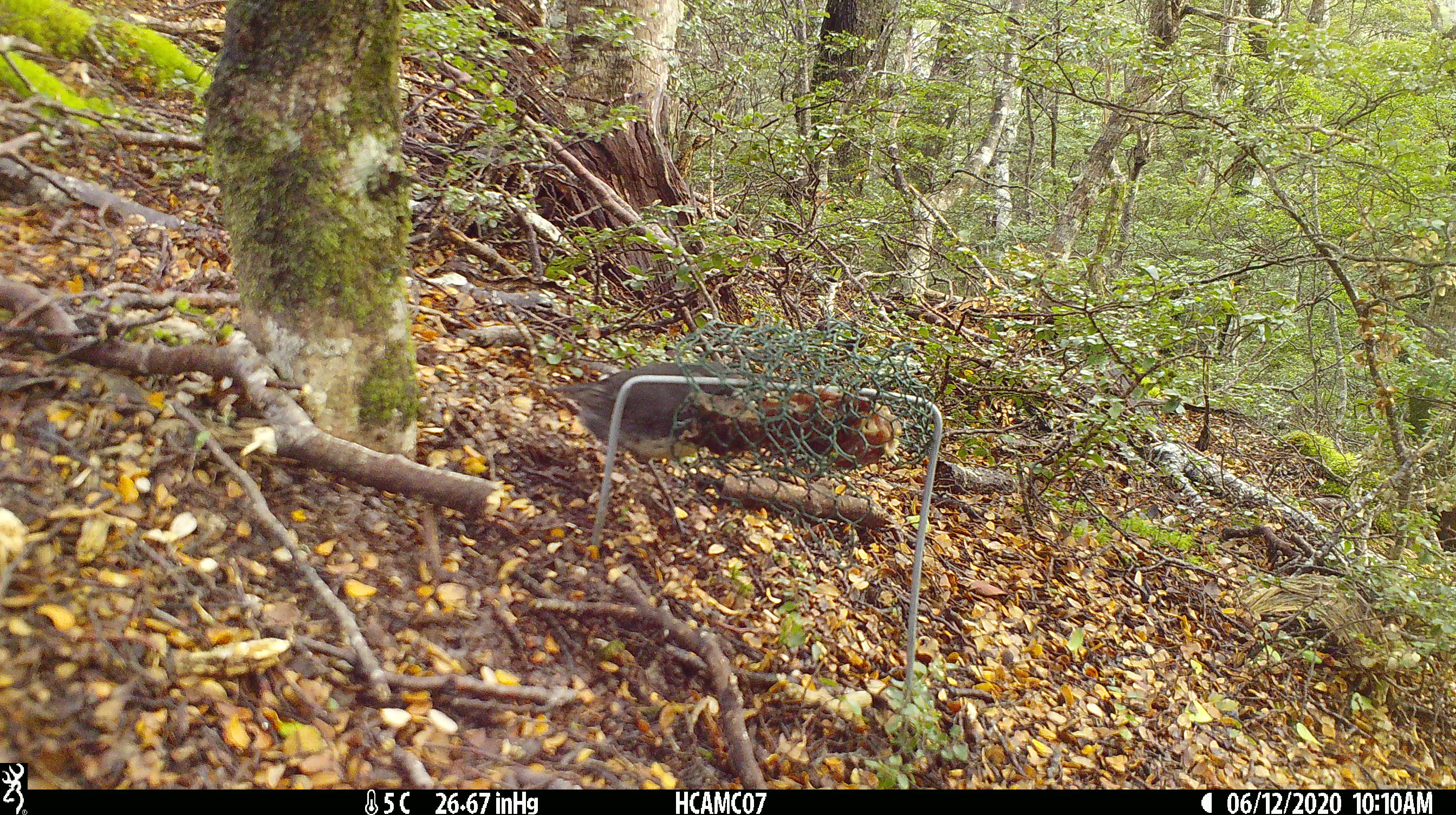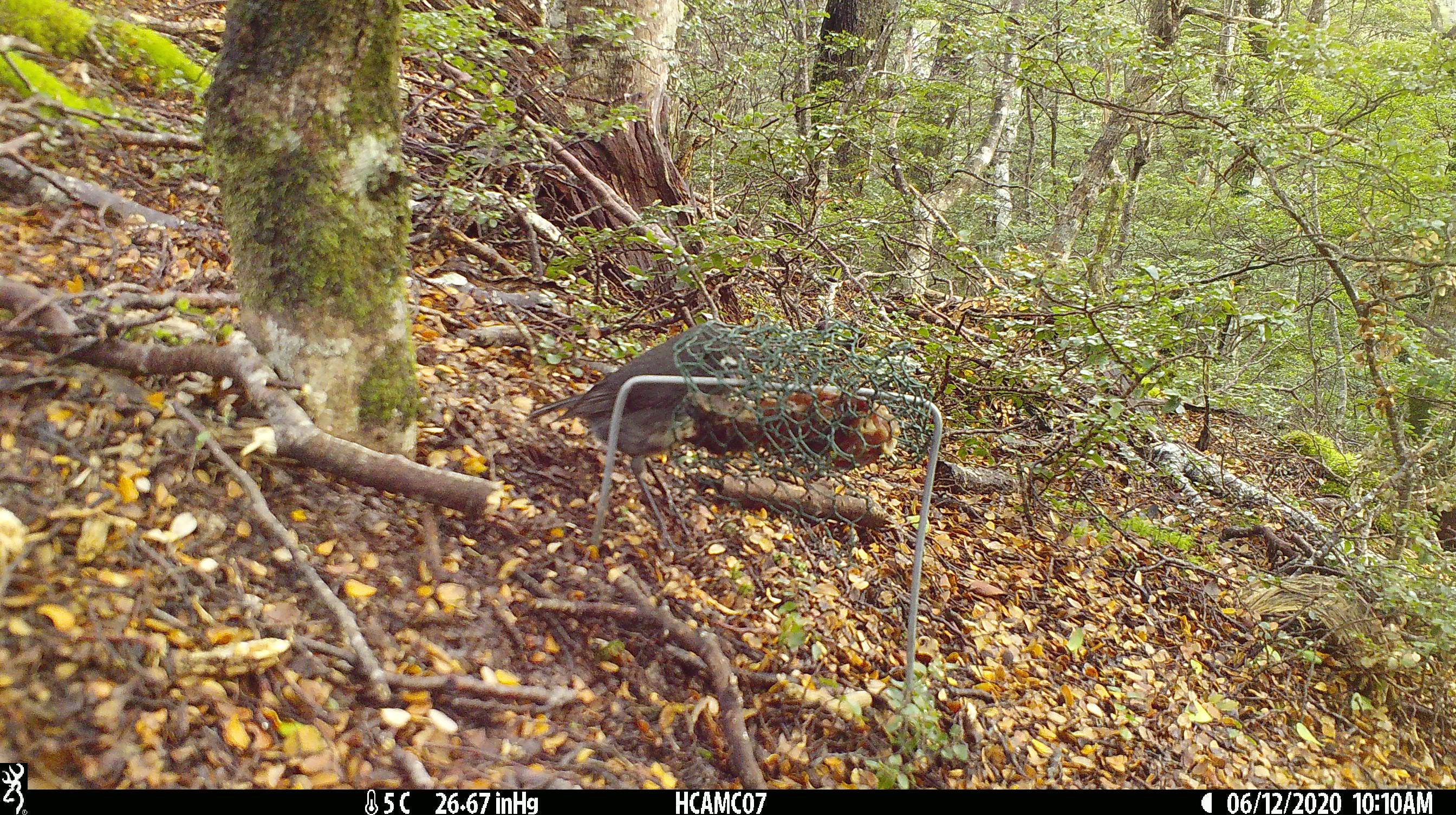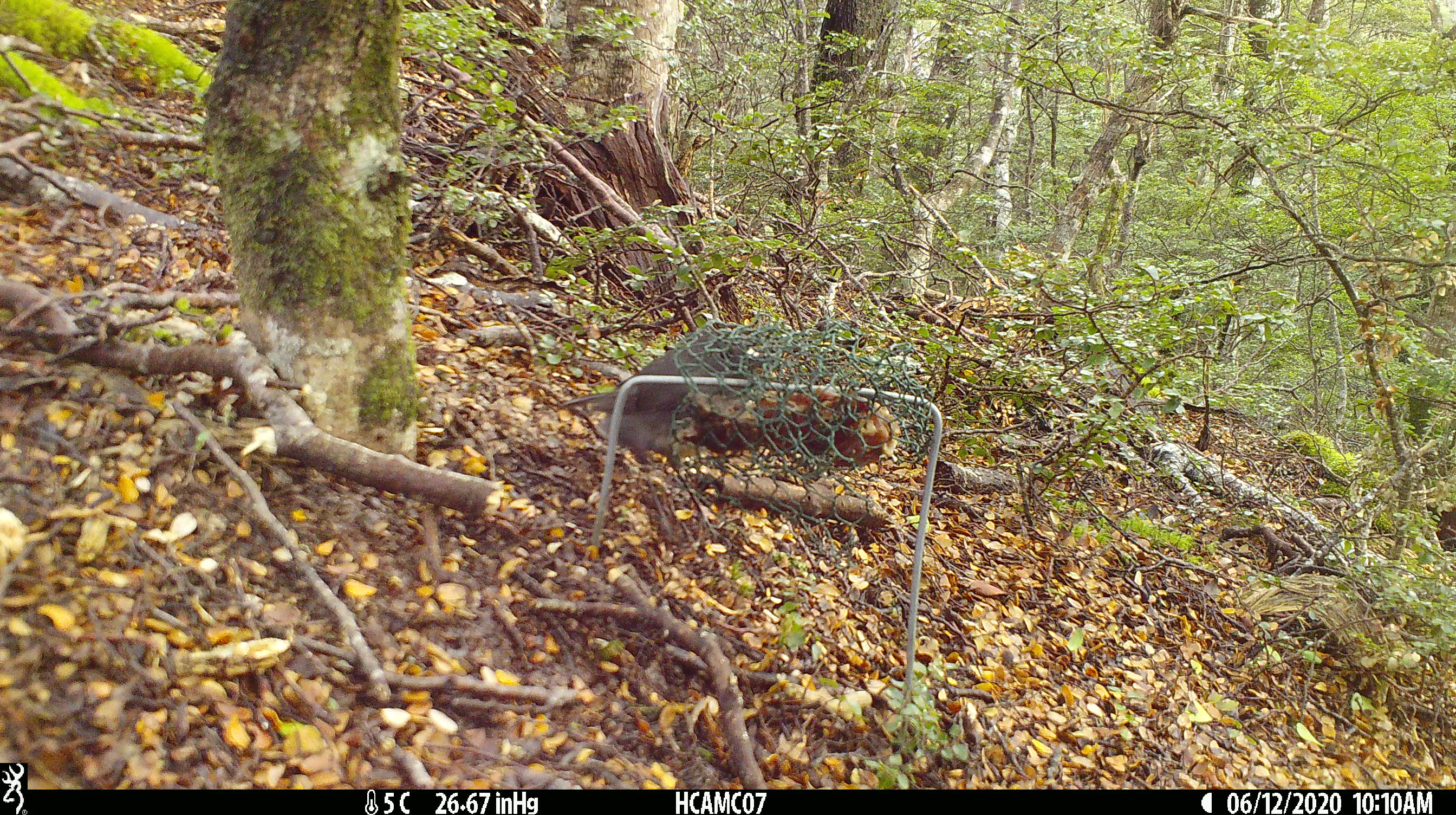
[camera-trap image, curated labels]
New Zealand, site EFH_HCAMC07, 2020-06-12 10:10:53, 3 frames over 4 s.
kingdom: Animalia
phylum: Chordata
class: Aves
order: Passeriformes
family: Petroicidae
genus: Petroica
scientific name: Petroica australis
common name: new zealand robin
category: robin